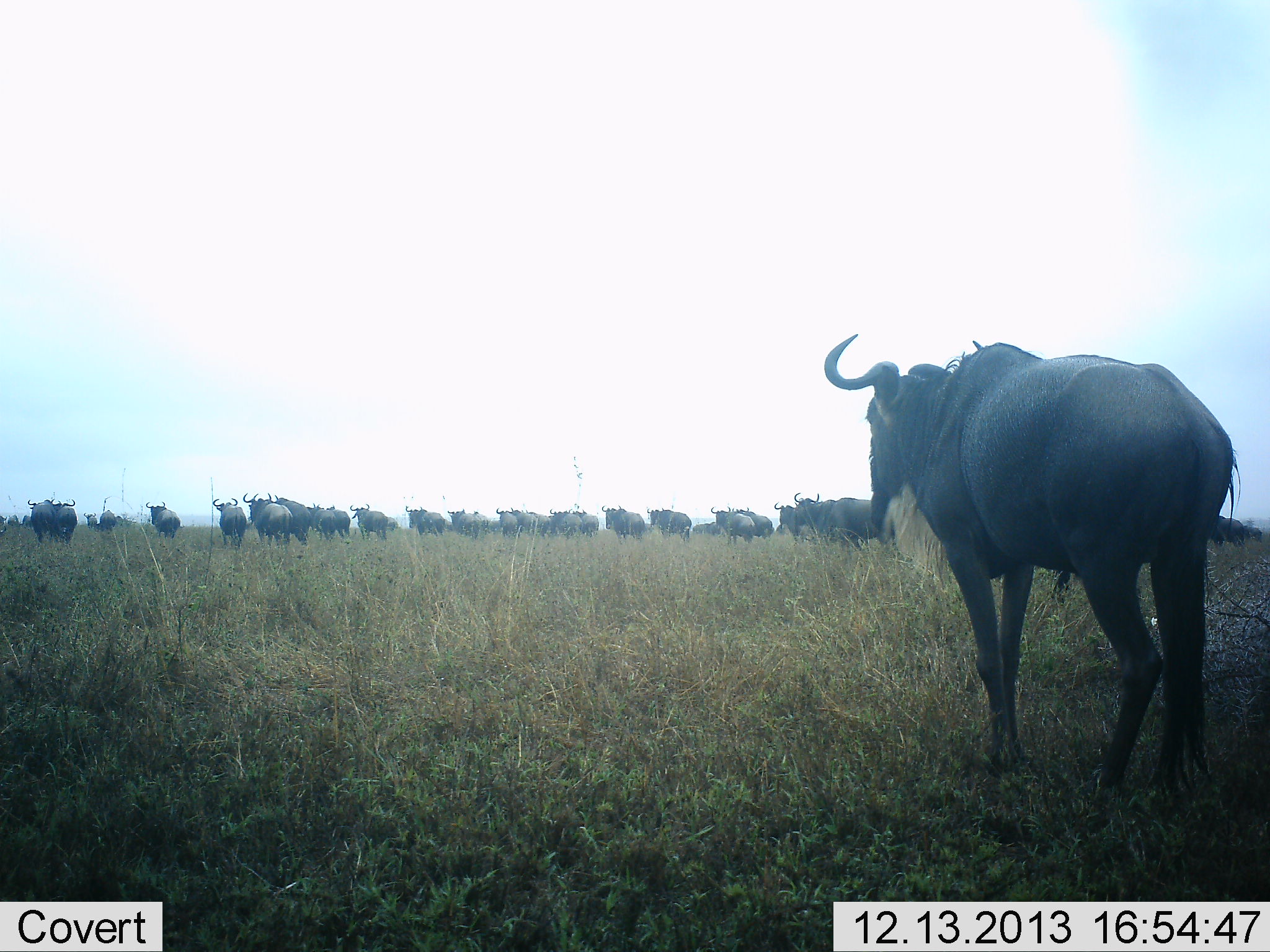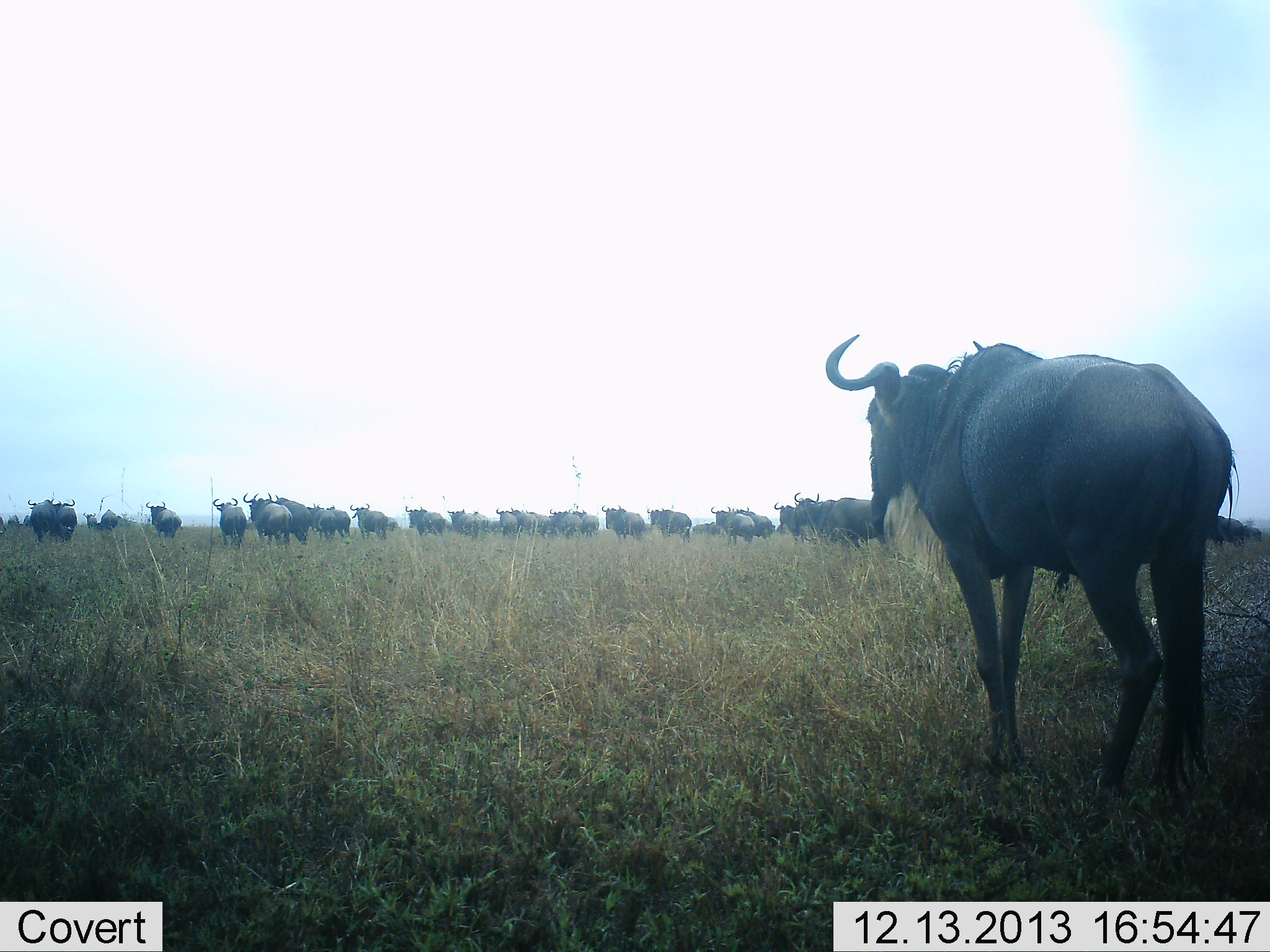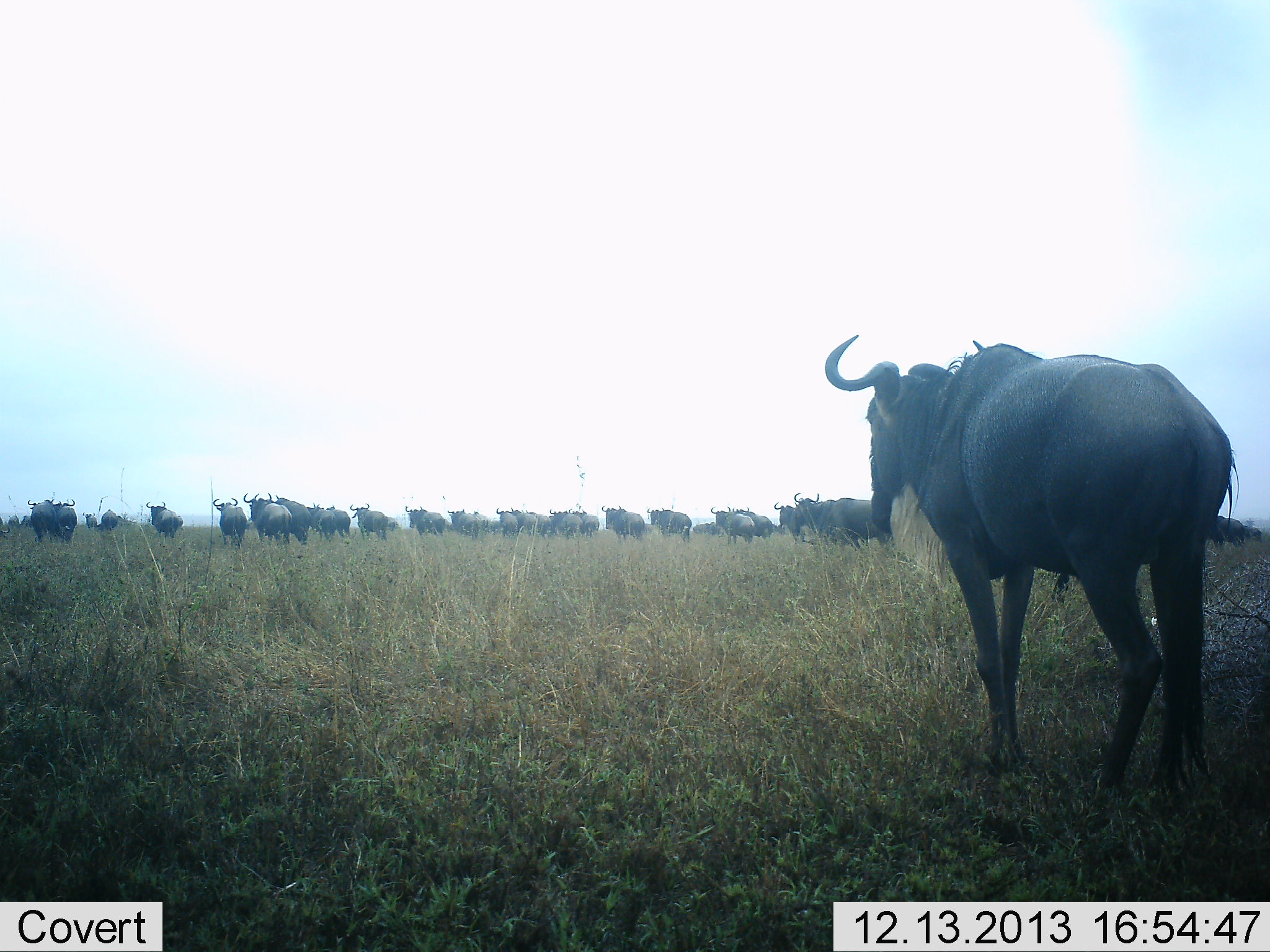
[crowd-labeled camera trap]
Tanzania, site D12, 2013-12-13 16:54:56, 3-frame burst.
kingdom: Animalia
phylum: Chordata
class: Mammalia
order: Artiodactyla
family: Bovidae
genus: Connochaetes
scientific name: Connochaetes taurinus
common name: blue wildebeest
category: wildebeest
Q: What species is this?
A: Wildebeest (blue wildebeest) (Connochaetes taurinus).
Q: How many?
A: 11-50.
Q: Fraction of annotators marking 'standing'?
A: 80%.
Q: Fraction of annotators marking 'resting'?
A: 0%.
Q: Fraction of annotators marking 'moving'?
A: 20%.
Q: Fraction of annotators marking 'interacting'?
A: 10%.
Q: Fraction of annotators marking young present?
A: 0%.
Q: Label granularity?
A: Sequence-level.